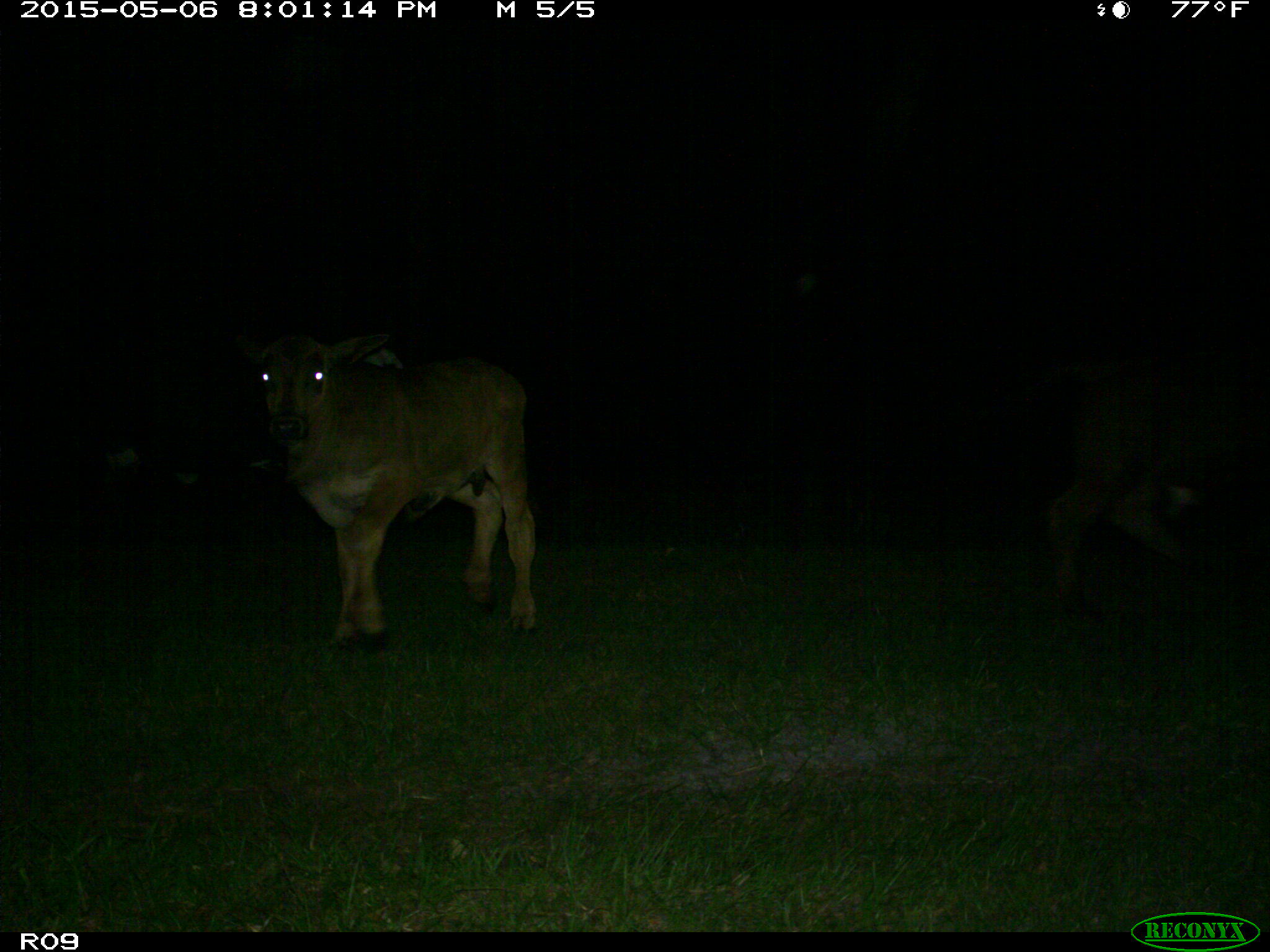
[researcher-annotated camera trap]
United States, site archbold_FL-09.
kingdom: Animalia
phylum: Chordata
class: Mammalia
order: Artiodactyla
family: Bovidae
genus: Bos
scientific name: Bos taurus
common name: domestic cow